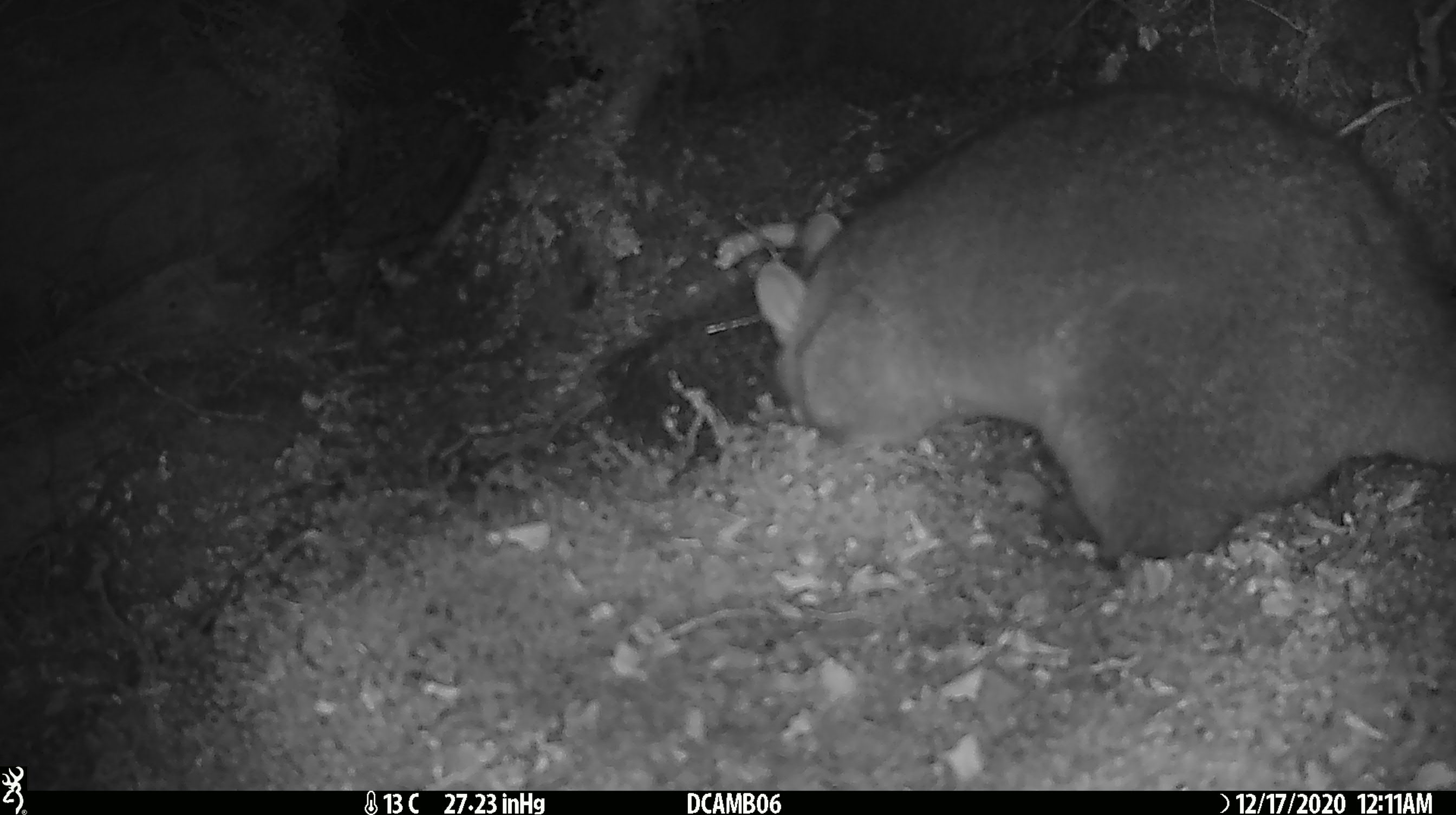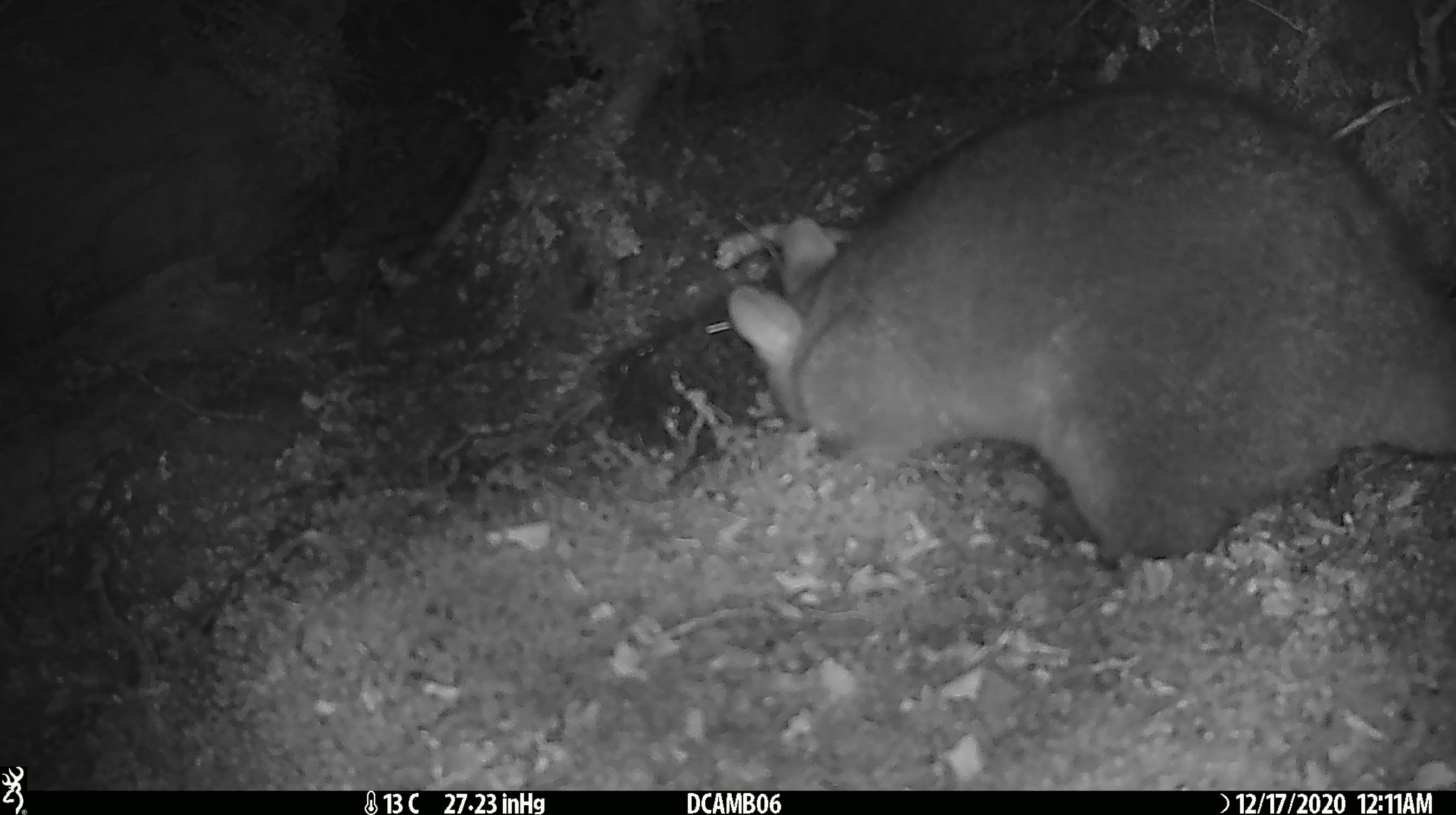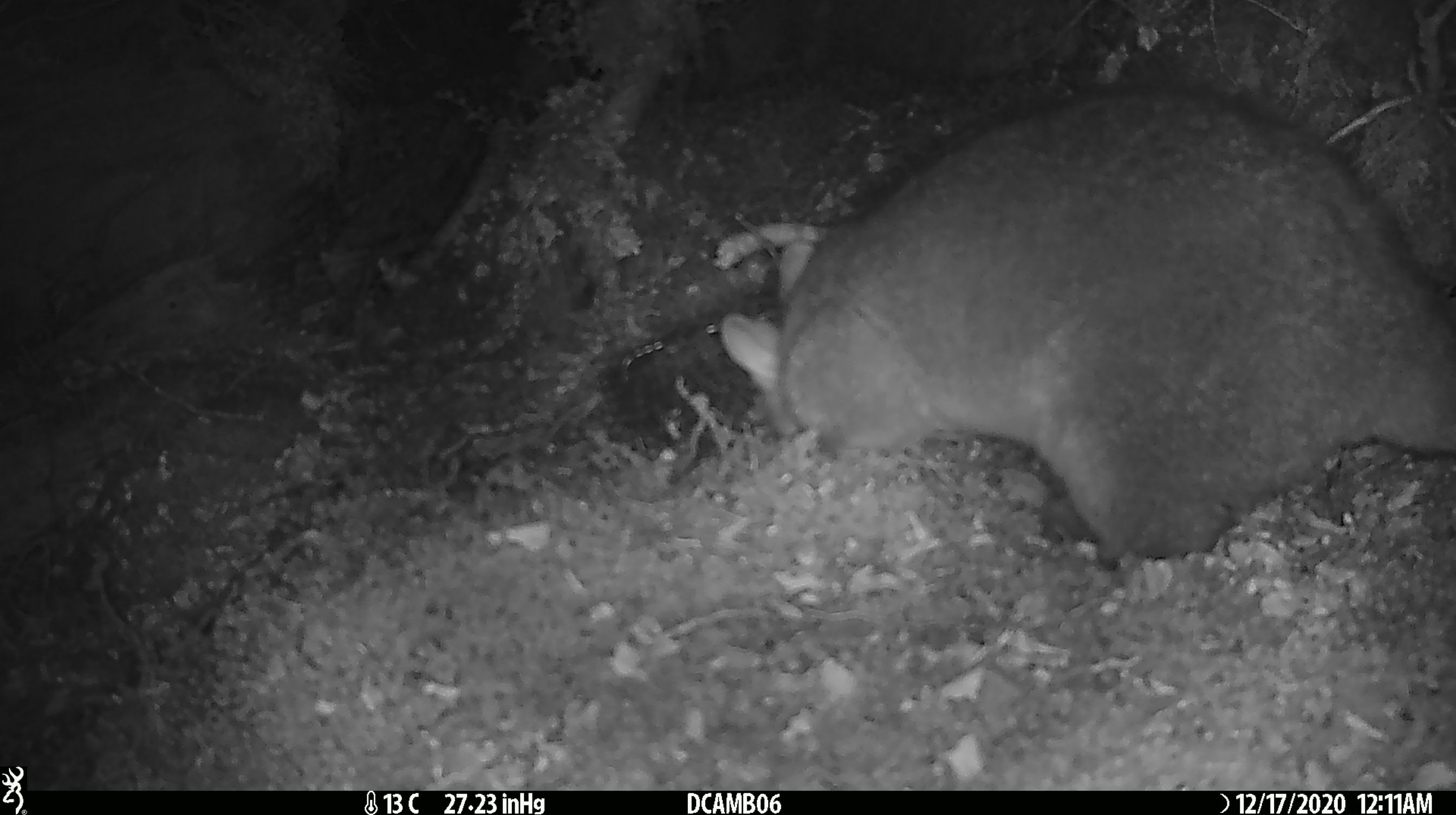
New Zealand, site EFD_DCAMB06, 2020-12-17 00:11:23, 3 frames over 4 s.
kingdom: Animalia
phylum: Chordata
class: Mammalia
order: Diprotodontia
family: Phalangeridae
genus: Trichosurus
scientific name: Trichosurus vulpecula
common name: common brushtail possum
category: possum